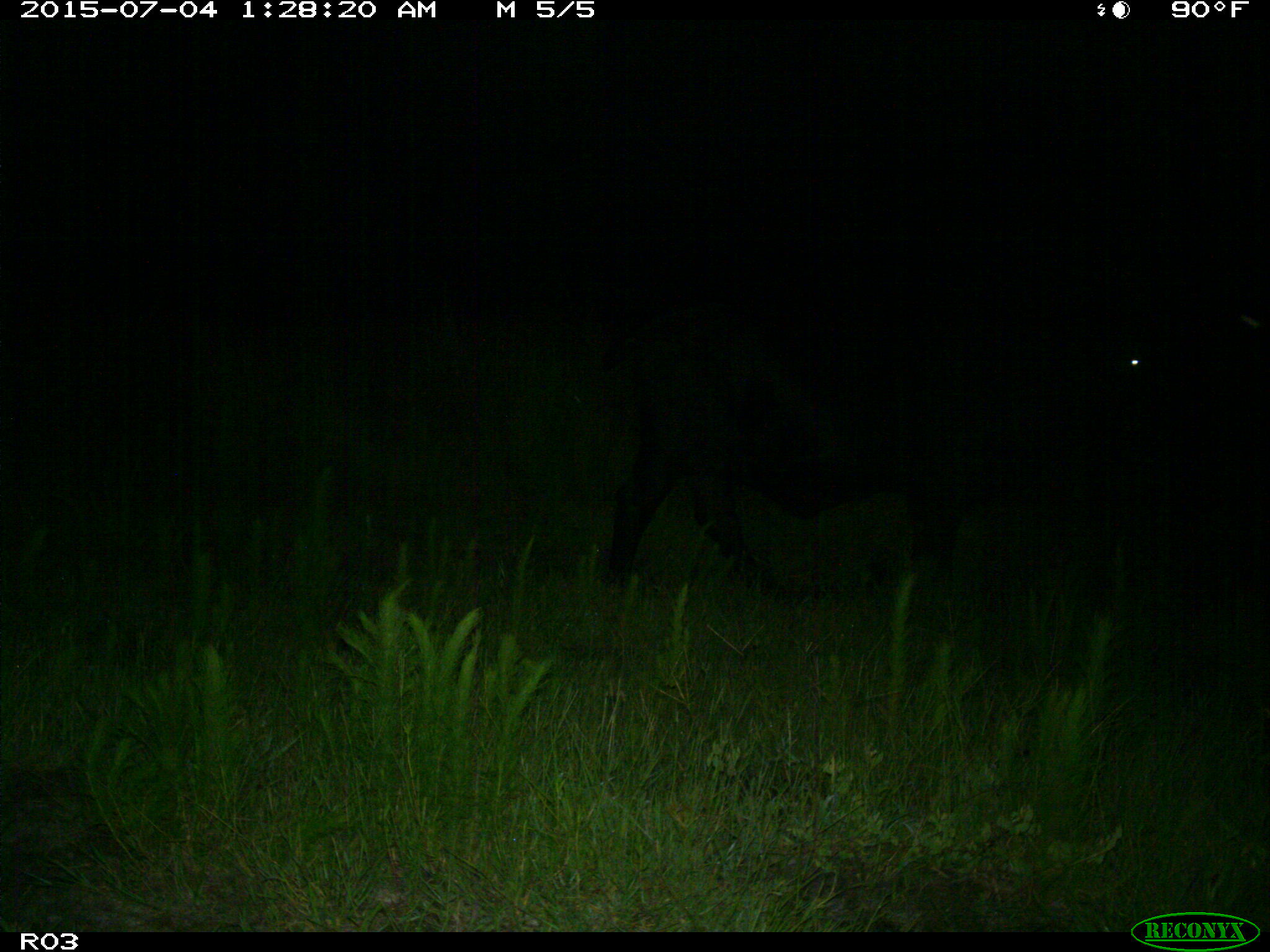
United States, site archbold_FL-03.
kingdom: Animalia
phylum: Chordata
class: Mammalia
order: Artiodactyla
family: Bovidae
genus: Bos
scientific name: Bos taurus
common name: domestic cow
Bos taurus (domestic cow).